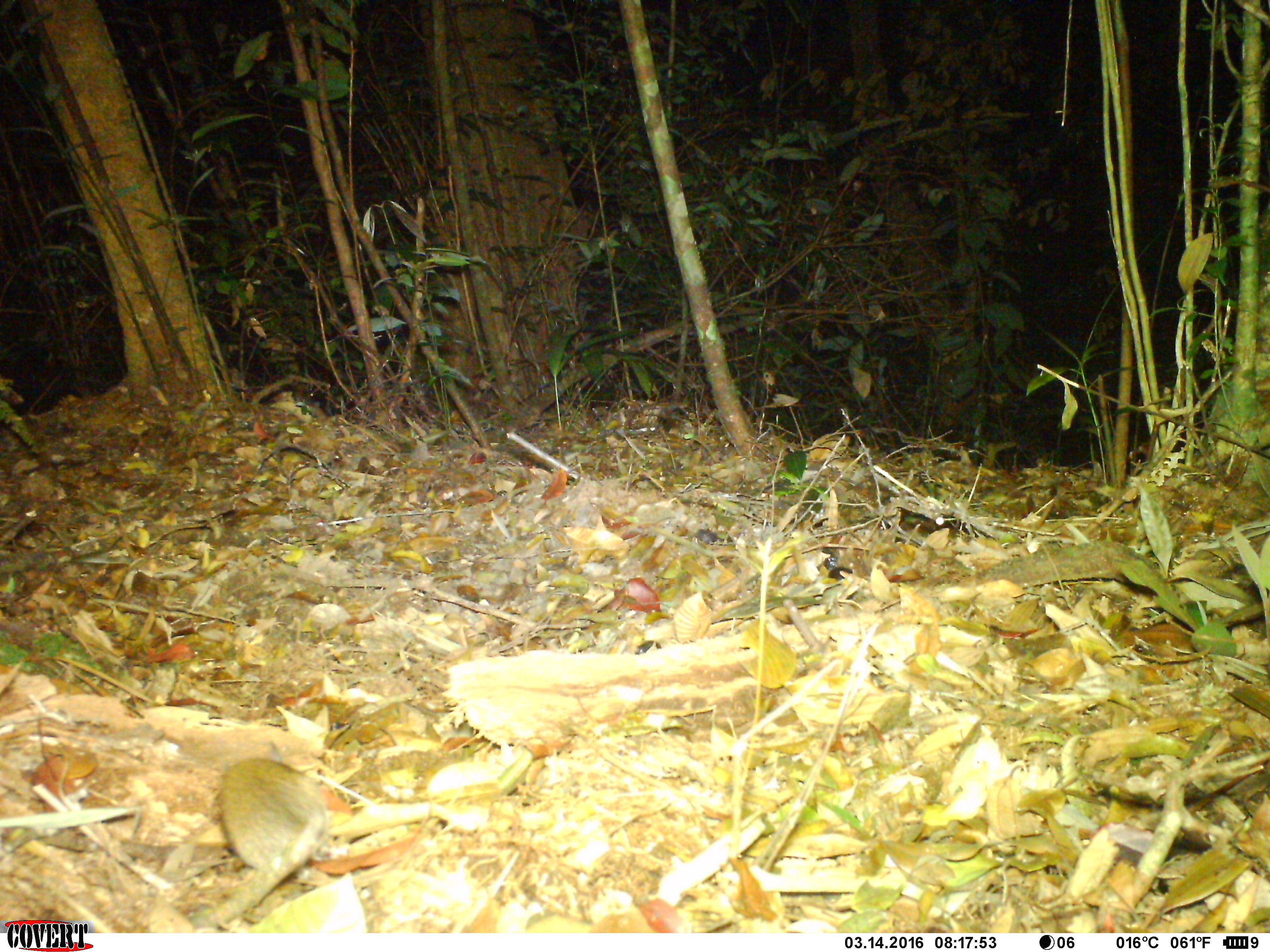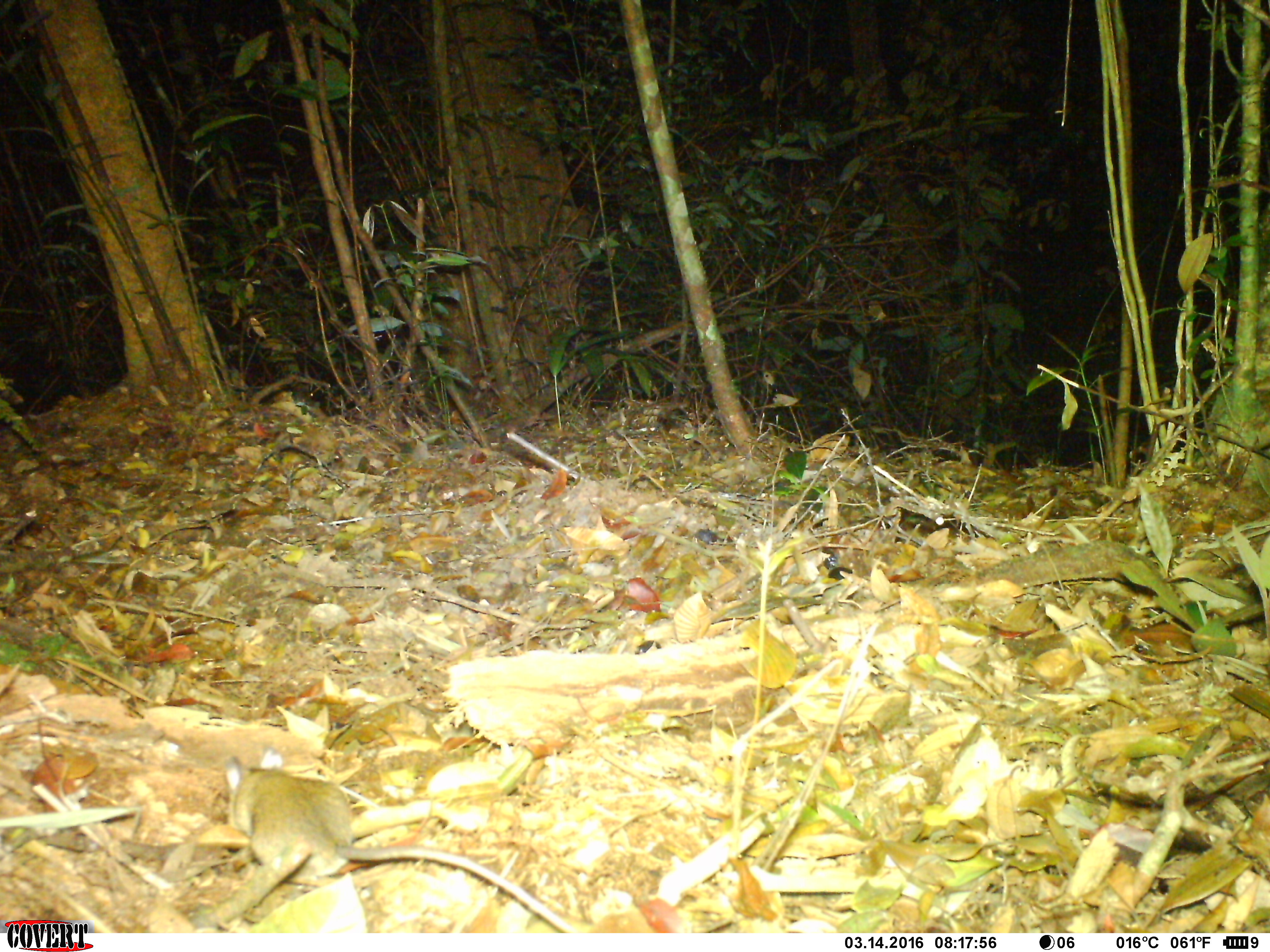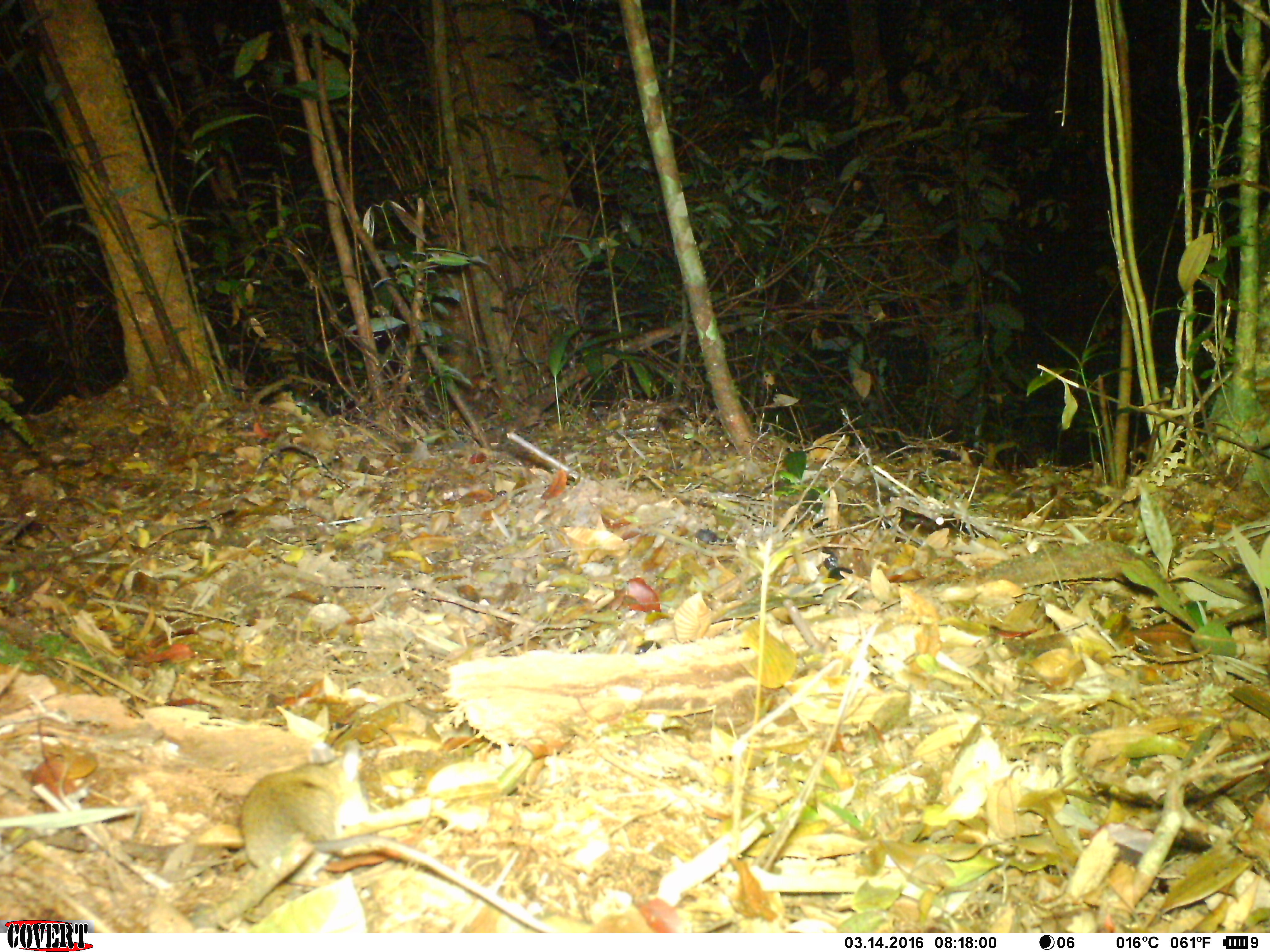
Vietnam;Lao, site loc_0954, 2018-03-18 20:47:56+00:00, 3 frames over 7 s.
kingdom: Animalia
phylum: Chordata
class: Mammalia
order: Rodentia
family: Muridae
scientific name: Muridae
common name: old-world mice and rats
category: unidentified murid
Unidentified murid (old-world mice and rats) (Muridae). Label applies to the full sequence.